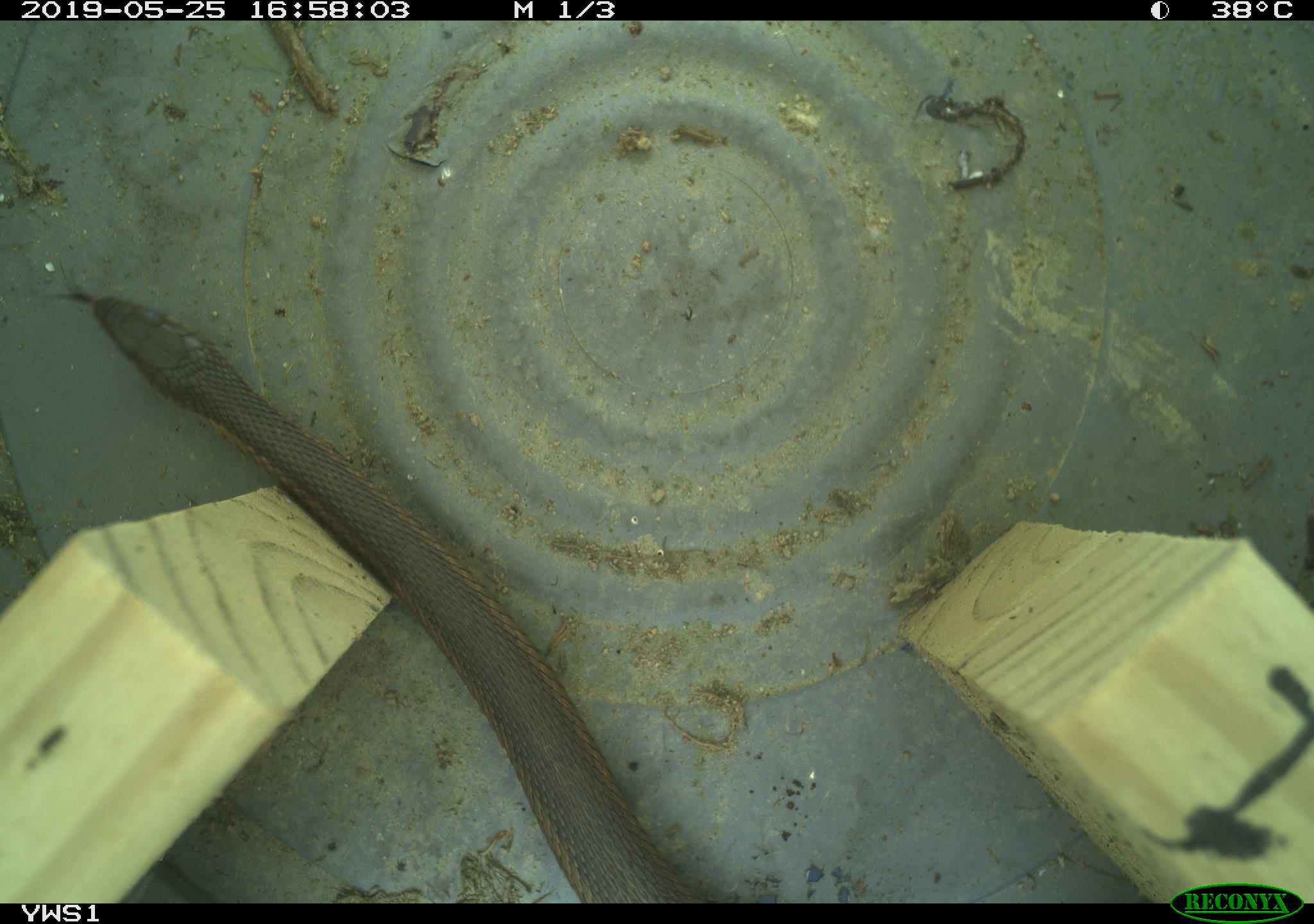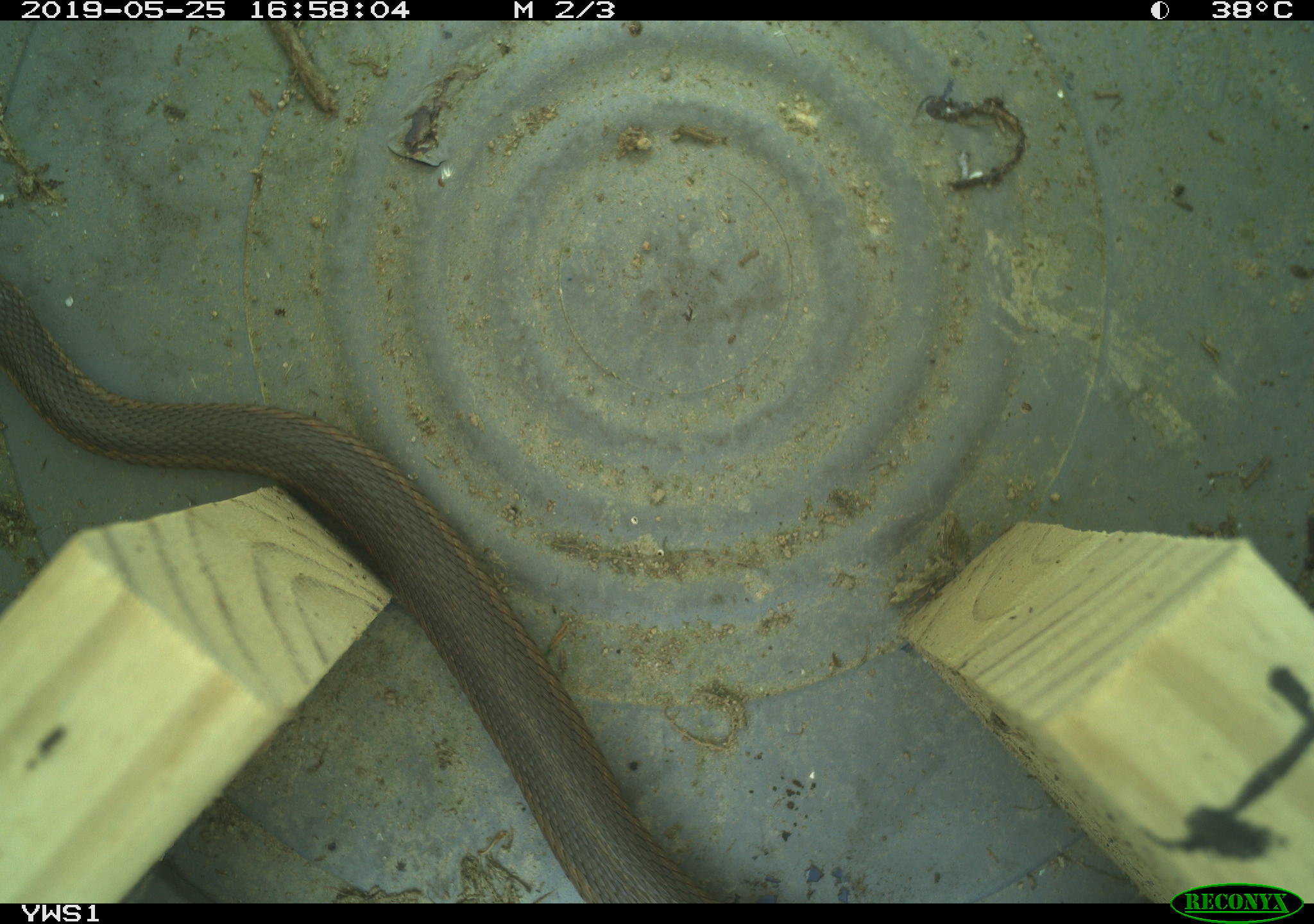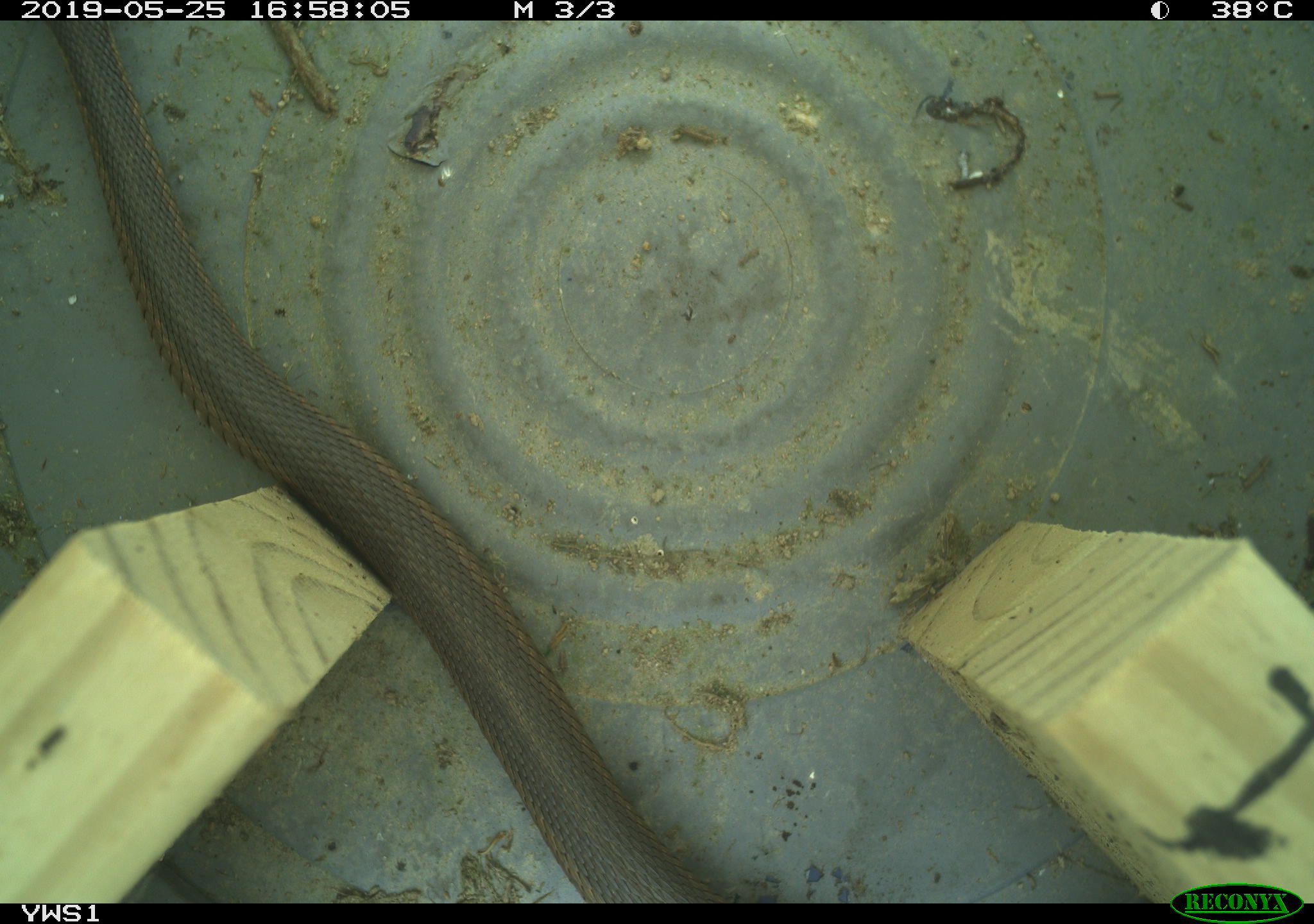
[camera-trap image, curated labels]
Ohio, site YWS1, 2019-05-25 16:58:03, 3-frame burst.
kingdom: Animalia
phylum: Chordata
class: Reptilia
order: Squamata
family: Colubridae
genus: Thamnophis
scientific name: Thamnophis sirtalis sirtalis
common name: eastern gartersnake